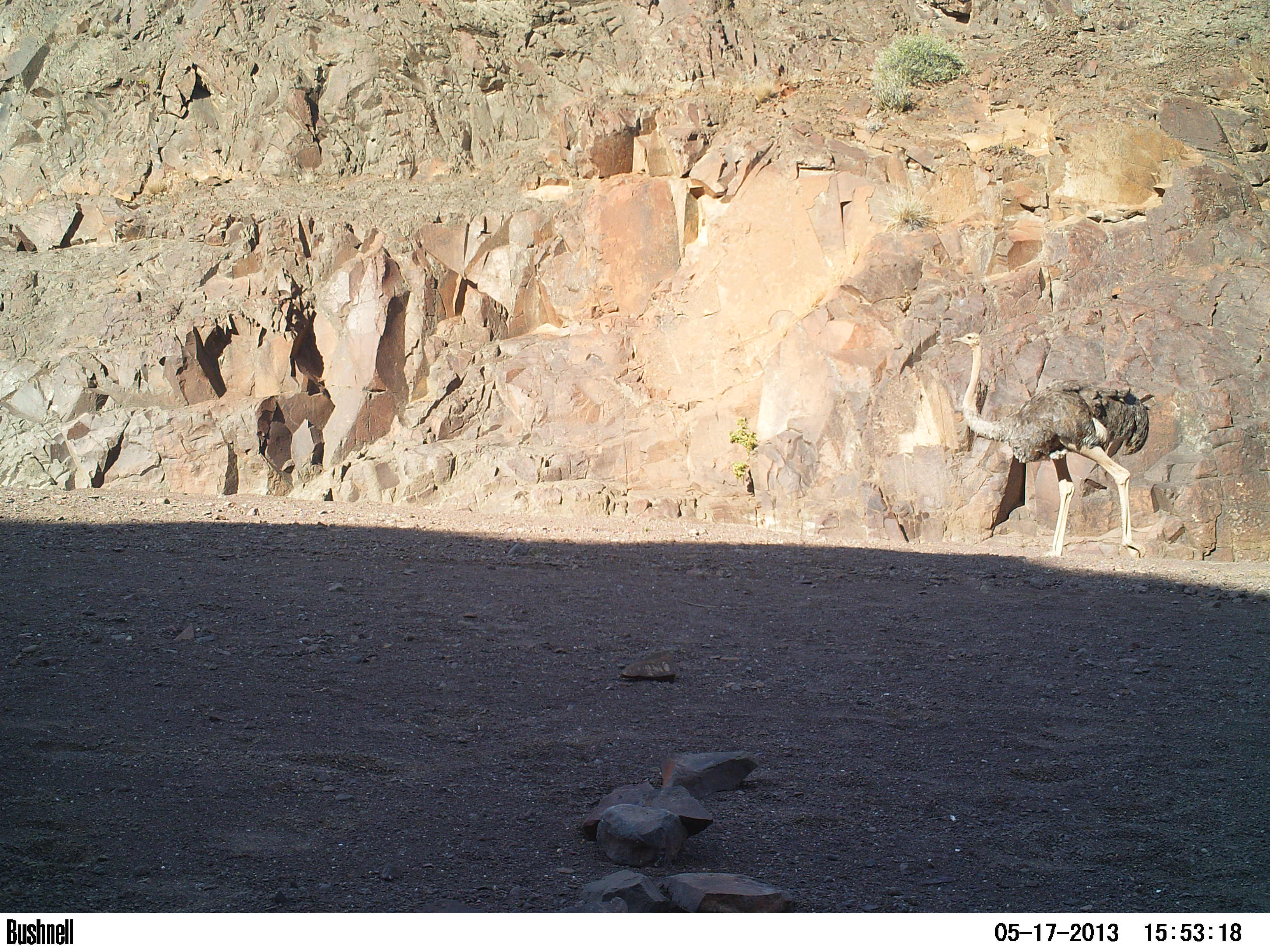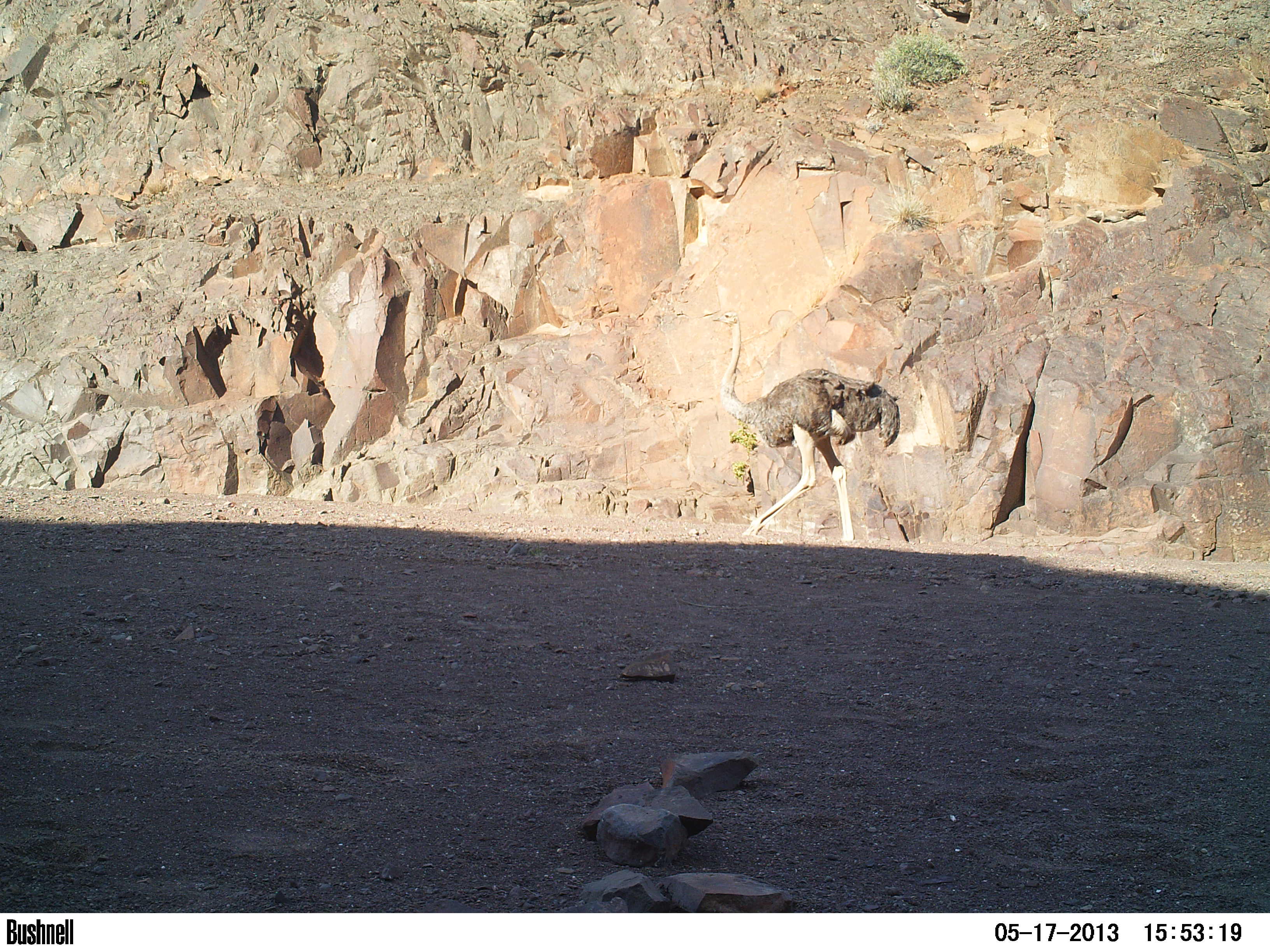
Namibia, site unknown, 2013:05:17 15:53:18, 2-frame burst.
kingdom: Animalia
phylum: Chordata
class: Aves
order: Struthioniformes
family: Struthionidae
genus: Struthio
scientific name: Struthio camelus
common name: common ostrich